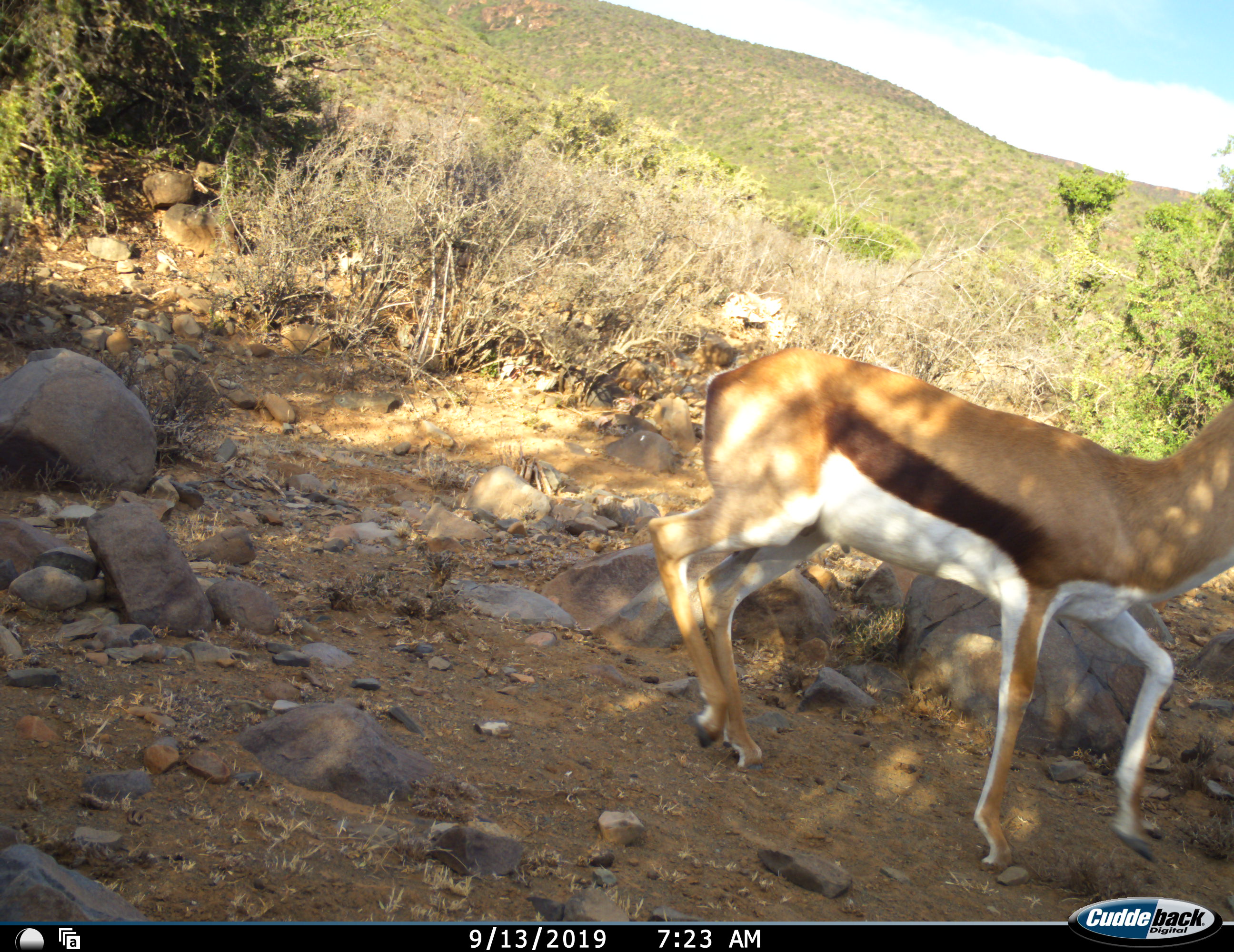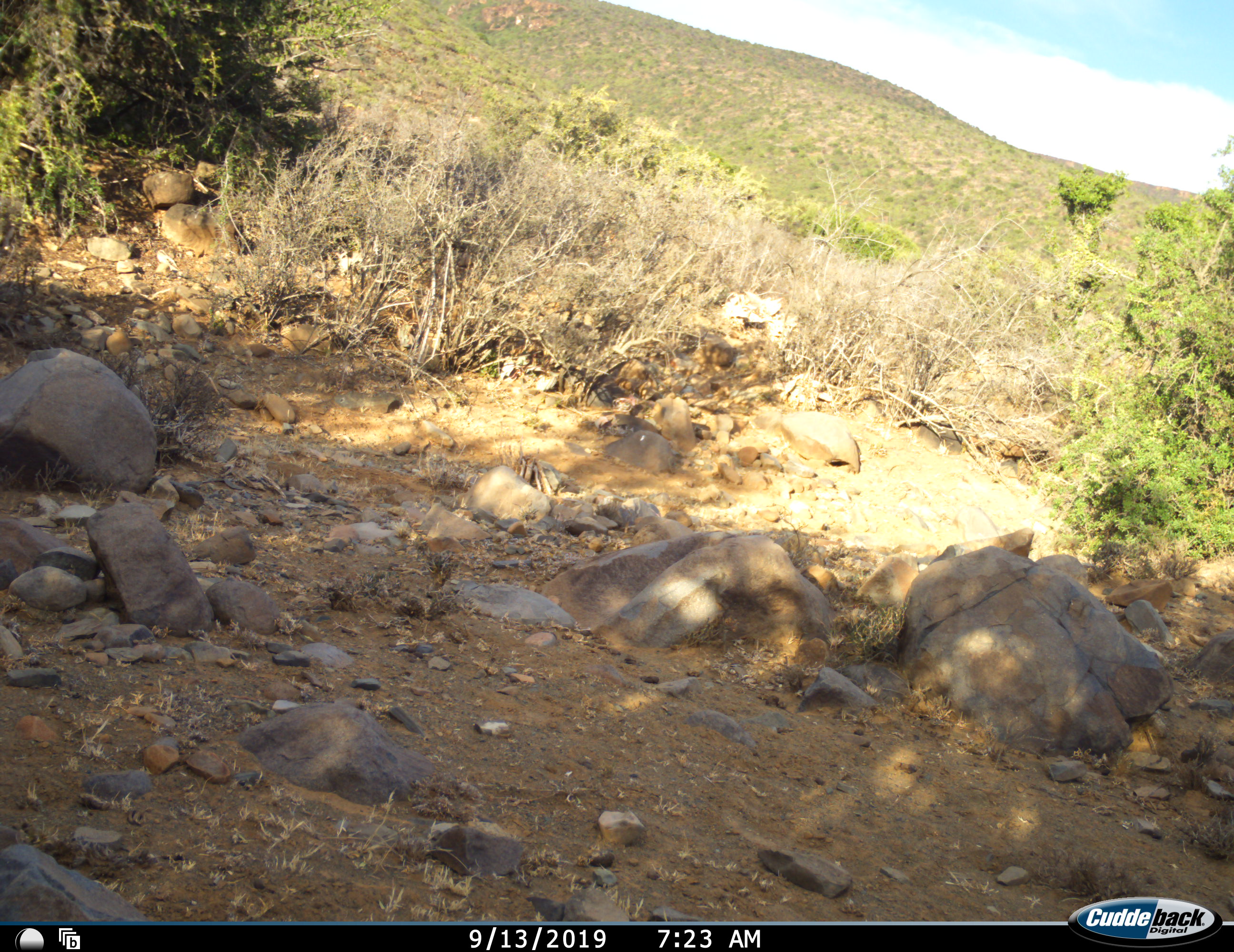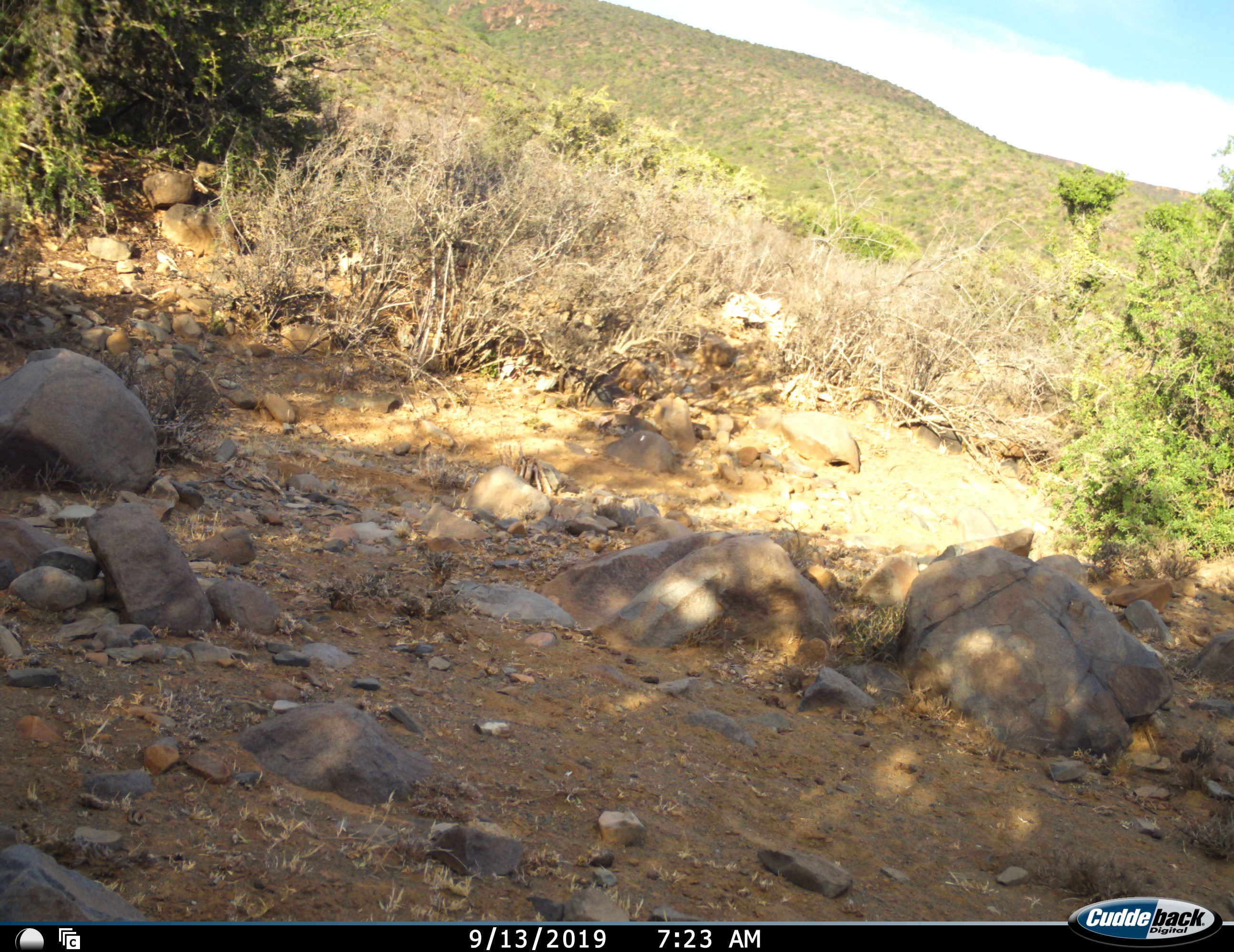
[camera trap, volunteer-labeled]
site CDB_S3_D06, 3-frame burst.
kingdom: Animalia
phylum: Chordata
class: Mammalia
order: Artiodactyla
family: Bovidae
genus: Antidorcas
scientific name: Antidorcas marsupialis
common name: springbok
Springbok (Antidorcas marsupialis), count 1. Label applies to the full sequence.